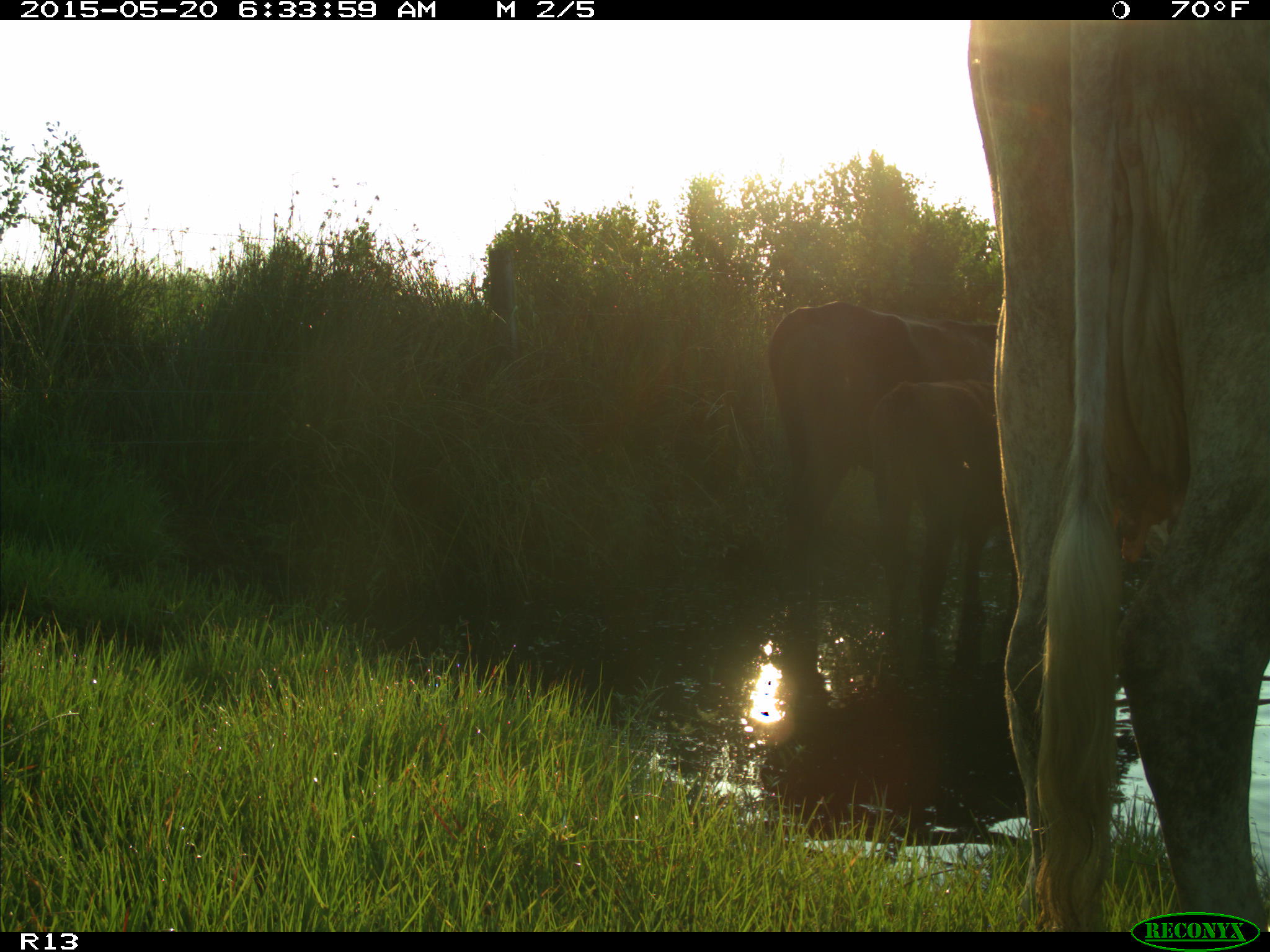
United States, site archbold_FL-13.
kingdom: Animalia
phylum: Chordata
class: Mammalia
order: Artiodactyla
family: Bovidae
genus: Bos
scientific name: Bos taurus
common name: domestic cow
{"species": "Bos taurus (domestic cow)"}